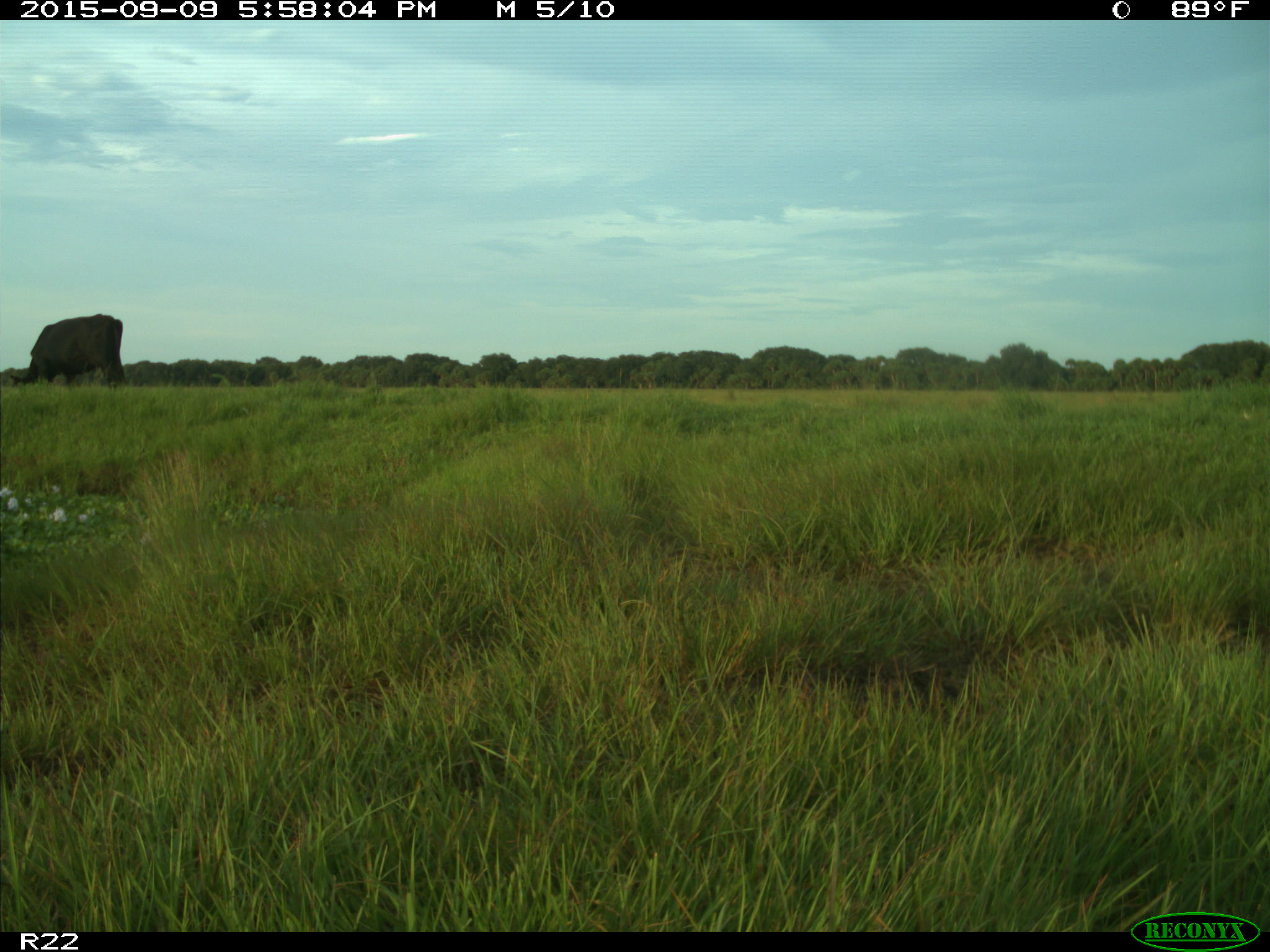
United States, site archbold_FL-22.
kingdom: Animalia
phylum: Chordata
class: Mammalia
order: Artiodactyla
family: Bovidae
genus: Bos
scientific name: Bos taurus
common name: domestic cow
Bos taurus (domestic cow).